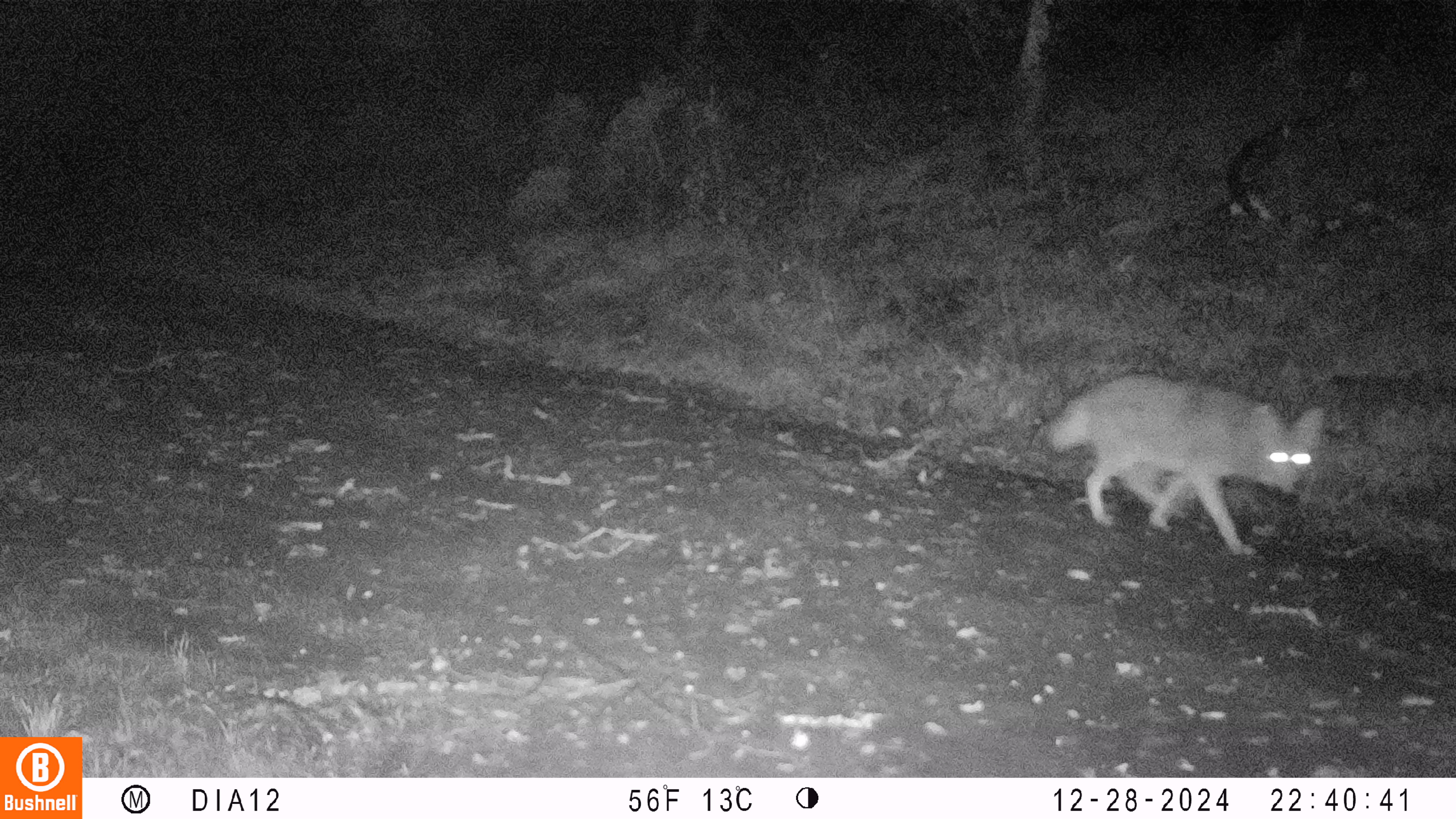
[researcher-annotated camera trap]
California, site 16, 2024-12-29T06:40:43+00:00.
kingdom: Animalia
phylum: Chordata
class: Mammalia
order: Carnivora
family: Canidae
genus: Canis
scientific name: Canis latrans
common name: coyote